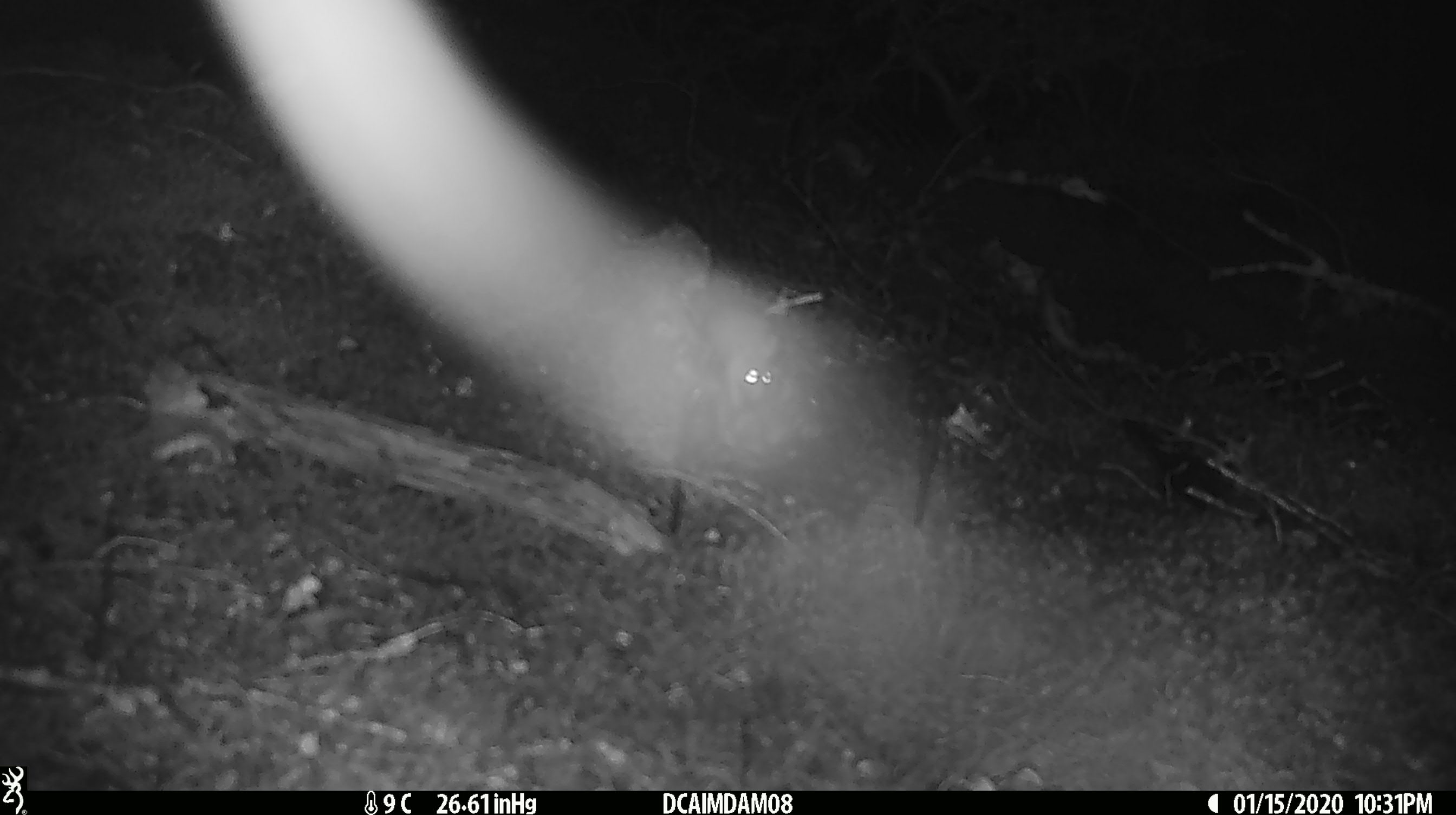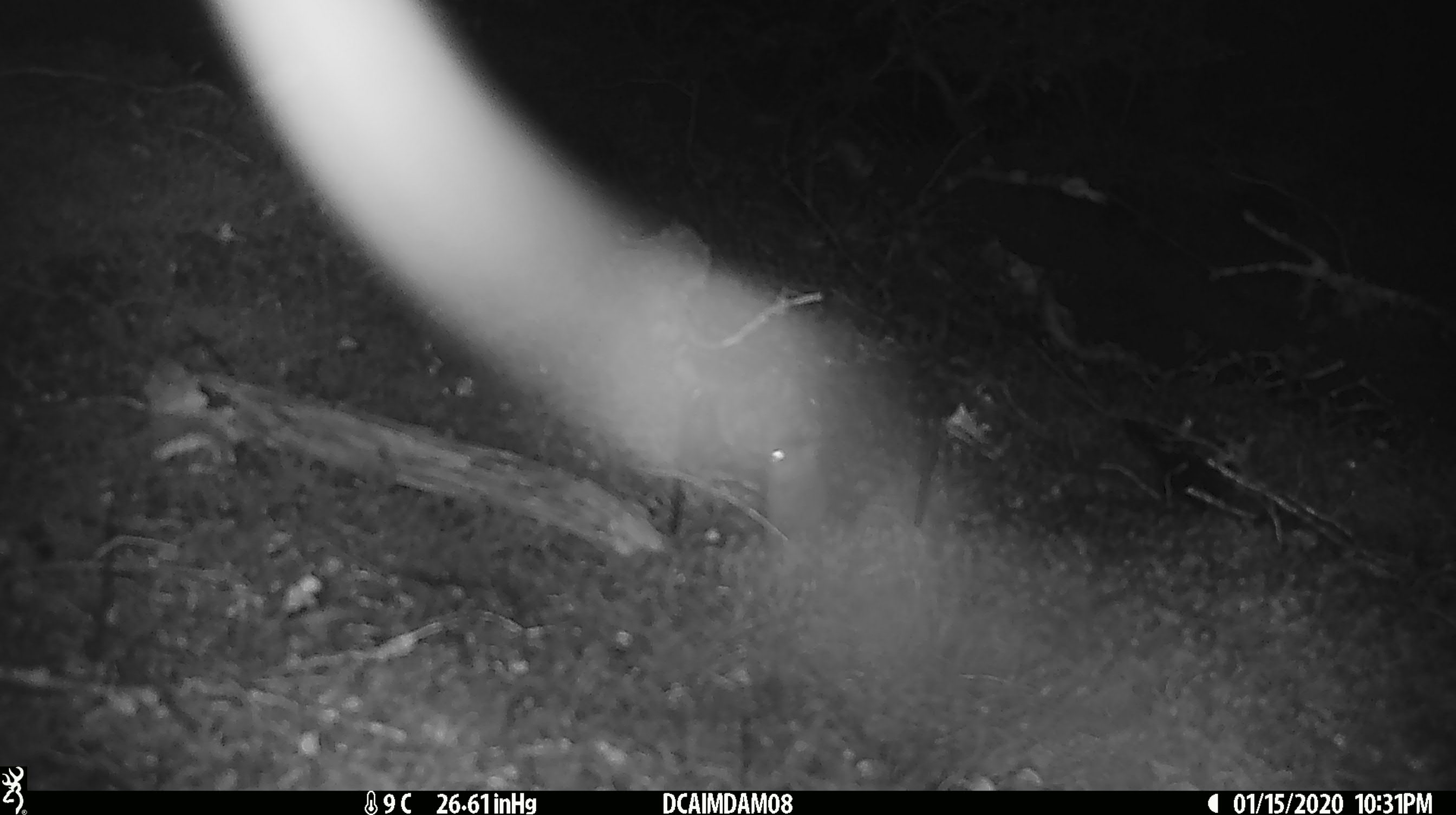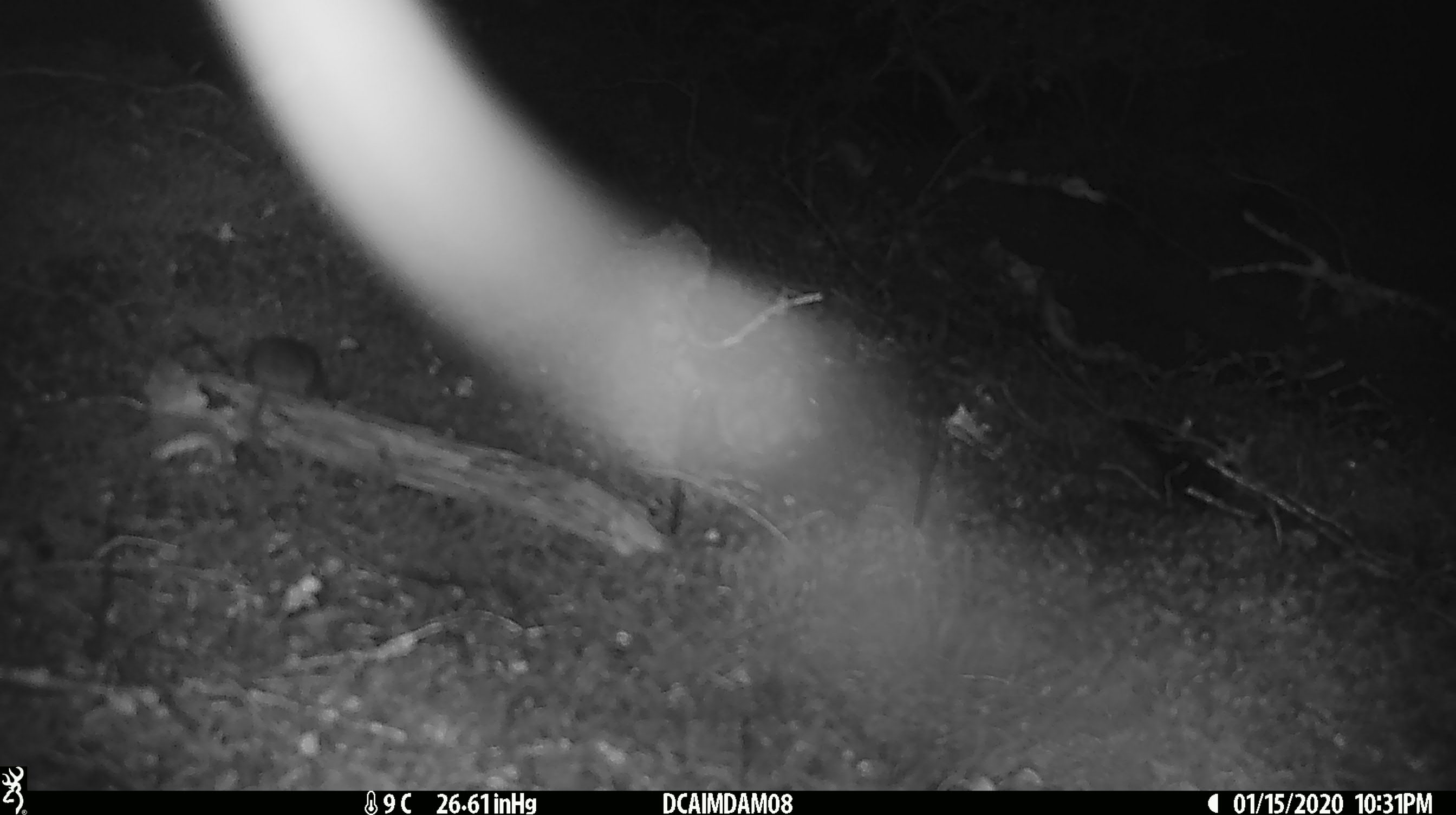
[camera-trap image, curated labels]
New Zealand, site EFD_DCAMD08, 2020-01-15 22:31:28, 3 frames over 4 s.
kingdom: Animalia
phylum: Chordata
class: Mammalia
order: Rodentia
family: Muridae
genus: Mus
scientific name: Mus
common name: mouse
Mouse (Mus).